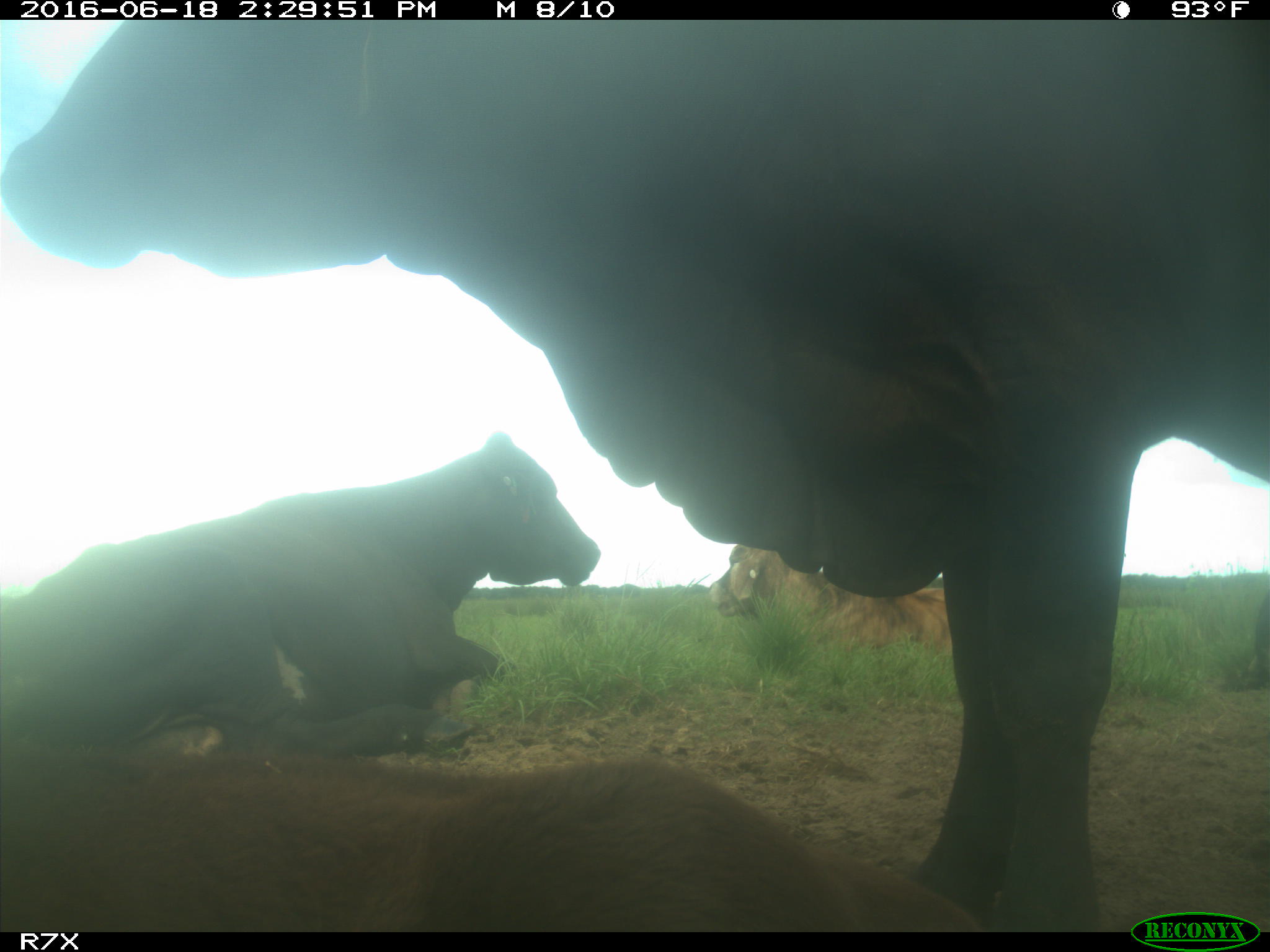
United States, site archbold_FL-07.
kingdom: Animalia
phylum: Chordata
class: Mammalia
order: Artiodactyla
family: Bovidae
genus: Bos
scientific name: Bos taurus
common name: domestic cow